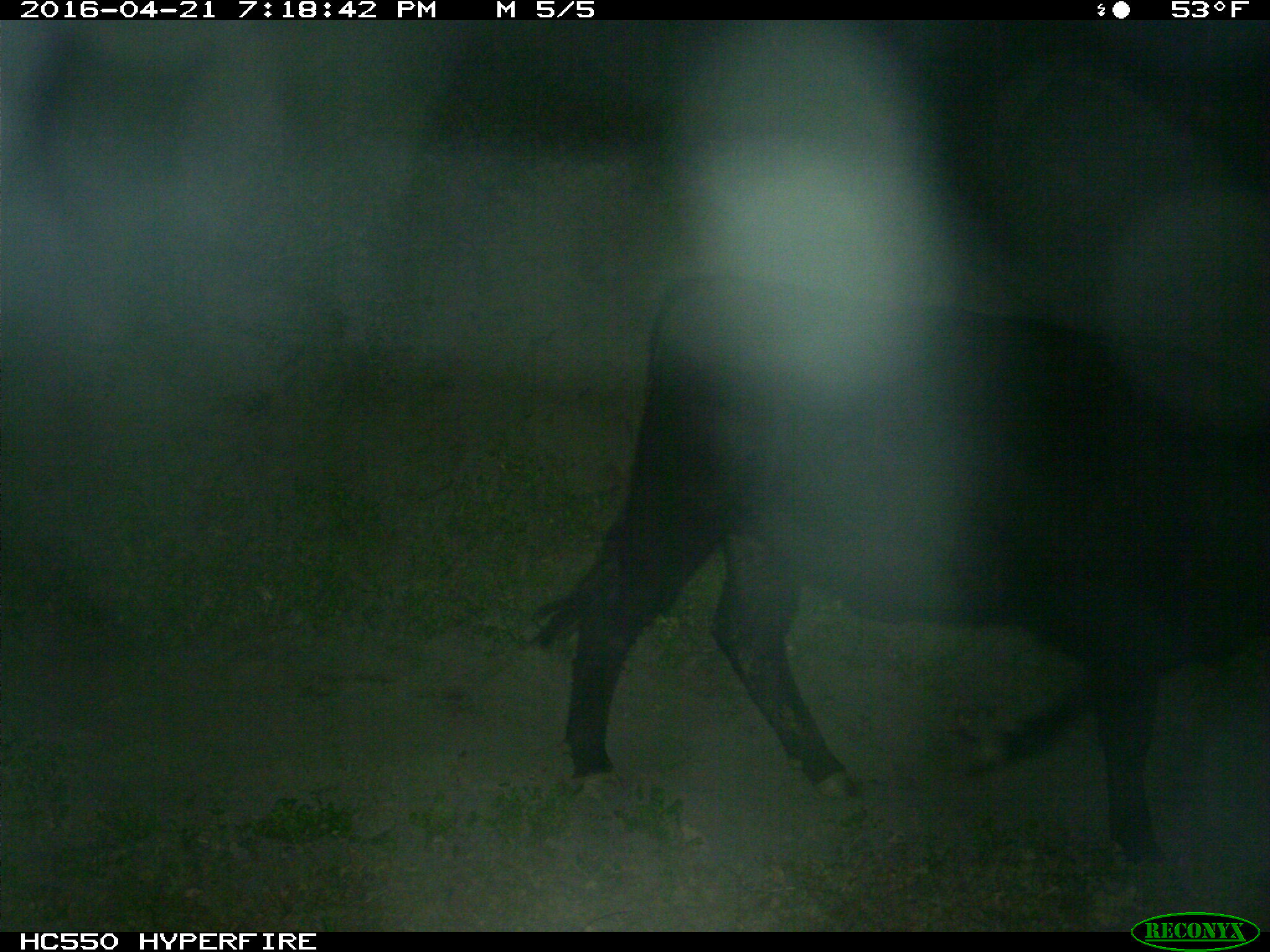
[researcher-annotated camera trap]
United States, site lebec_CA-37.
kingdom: Animalia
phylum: Chordata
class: Mammalia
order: Artiodactyla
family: Bovidae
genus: Bos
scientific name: Bos taurus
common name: domestic cow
Bos taurus (domestic cow).